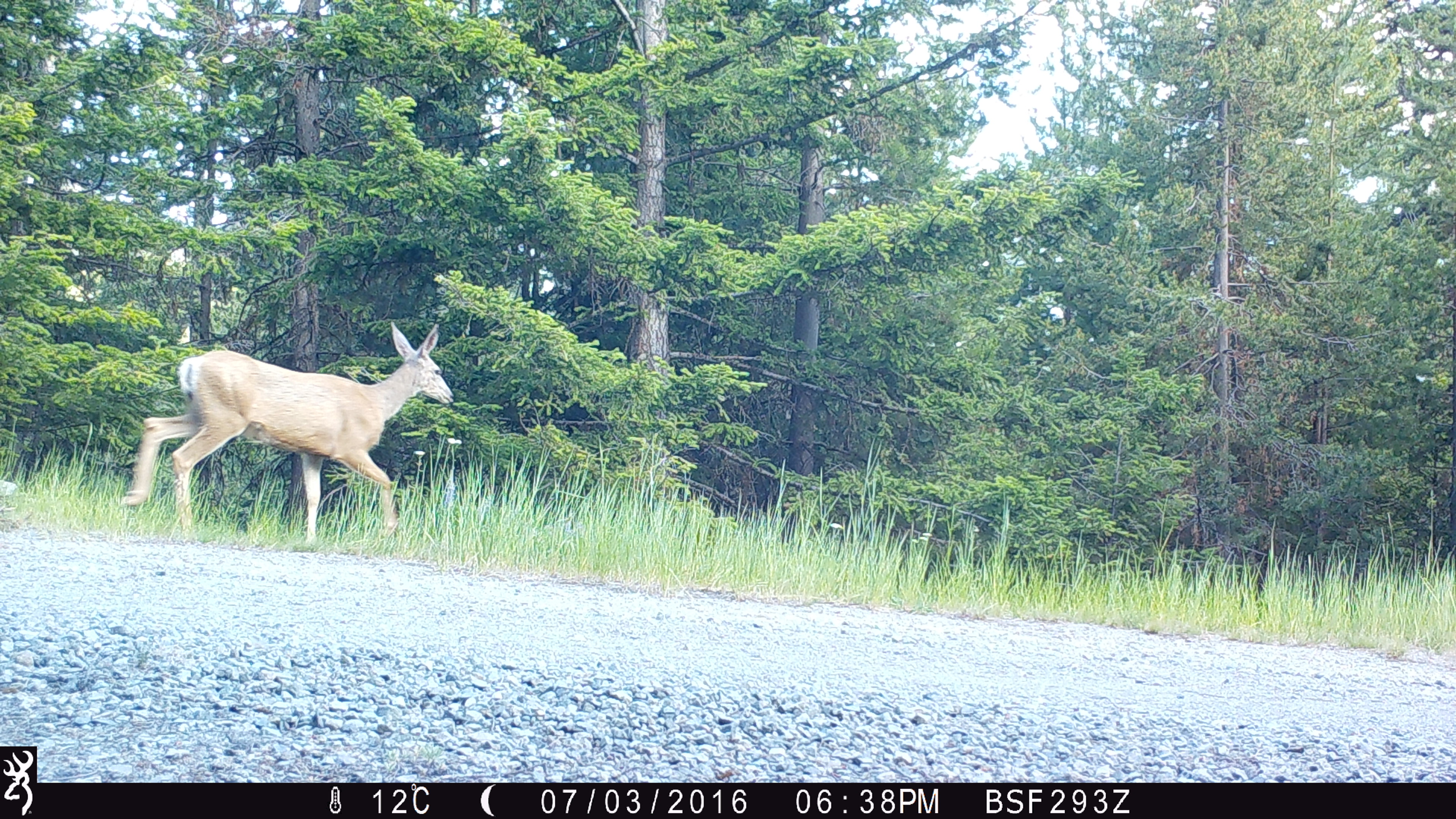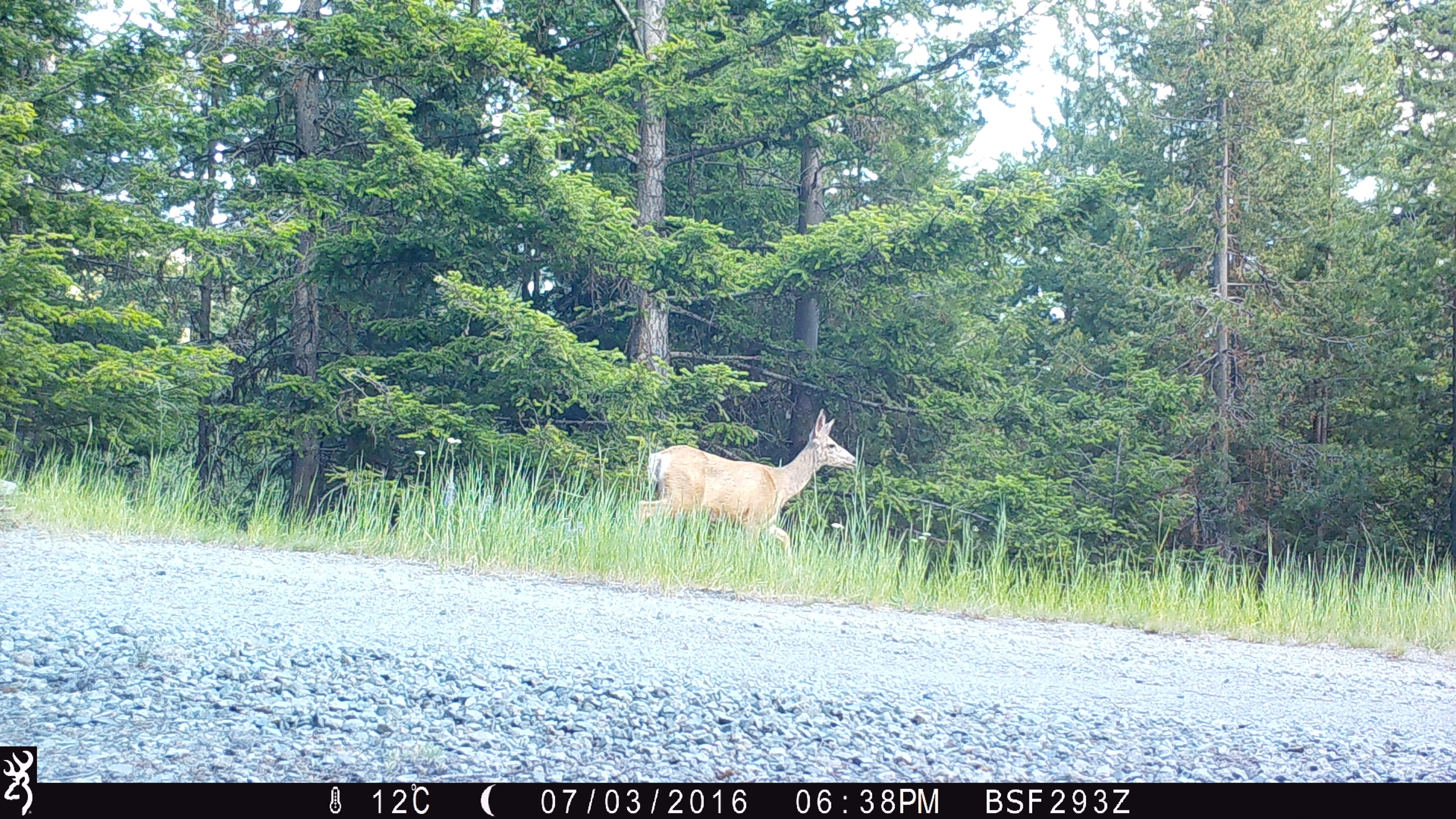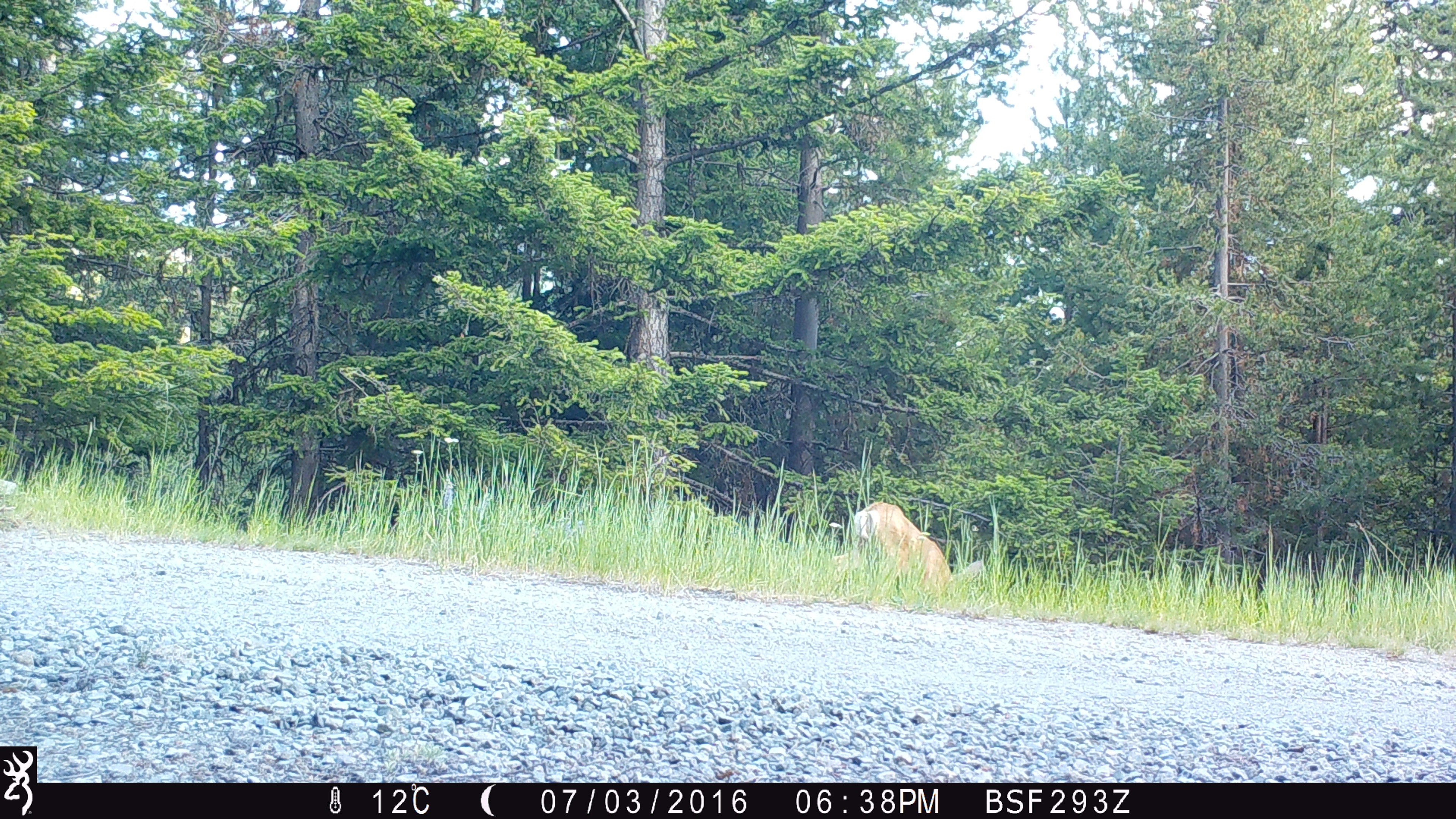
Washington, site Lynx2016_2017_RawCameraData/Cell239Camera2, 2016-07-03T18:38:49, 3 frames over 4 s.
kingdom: Animalia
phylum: Chordata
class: Mammalia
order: Artiodactyla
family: Cervidae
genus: Odocoileus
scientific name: Odocoileus hemionus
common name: mule deer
Odocoileus hemionus (mule deer). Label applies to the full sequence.